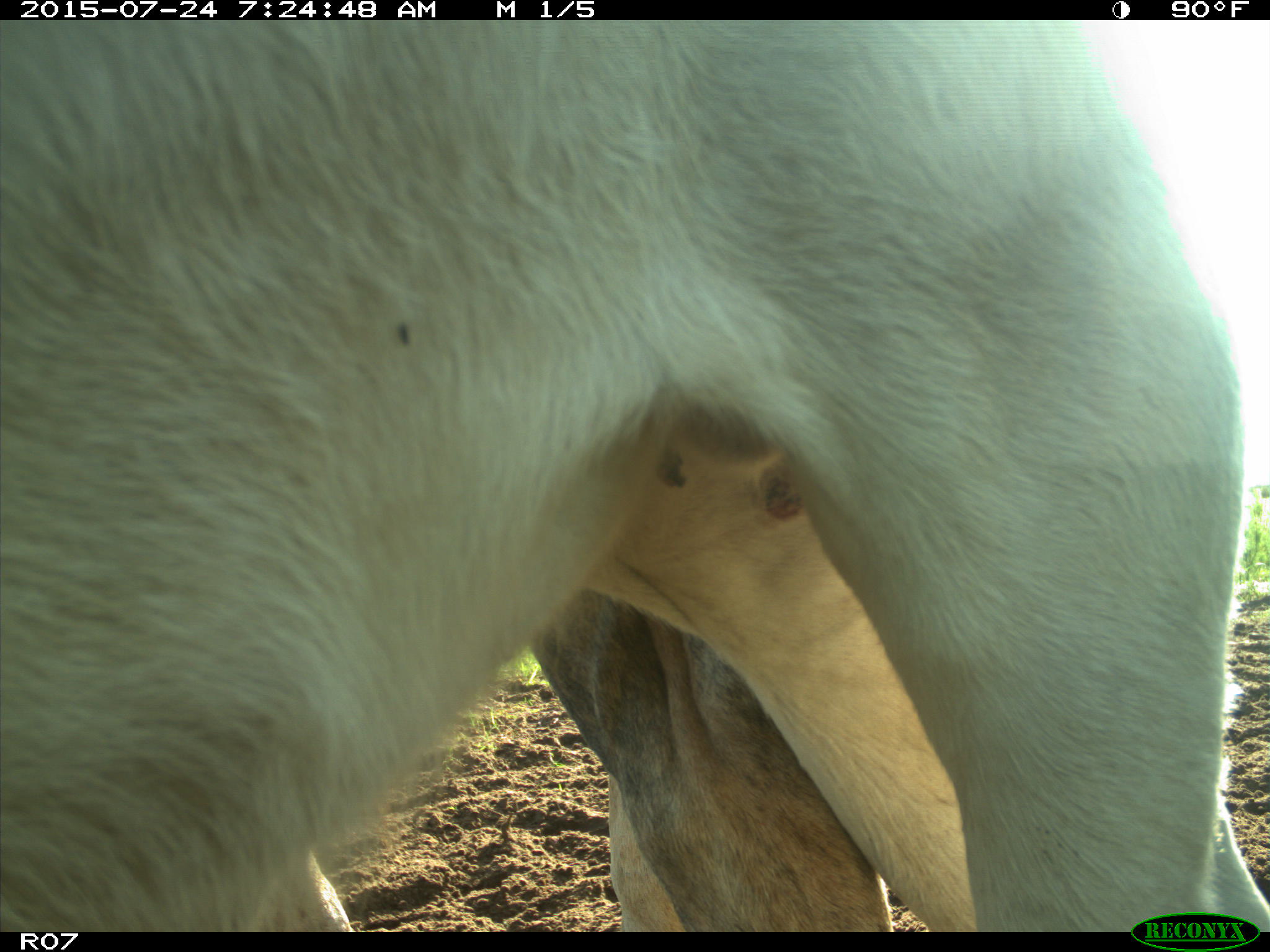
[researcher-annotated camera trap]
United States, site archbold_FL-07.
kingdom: Animalia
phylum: Chordata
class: Mammalia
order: Artiodactyla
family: Bovidae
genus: Bos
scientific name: Bos taurus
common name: domestic cow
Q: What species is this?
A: Bos taurus (domestic cow).